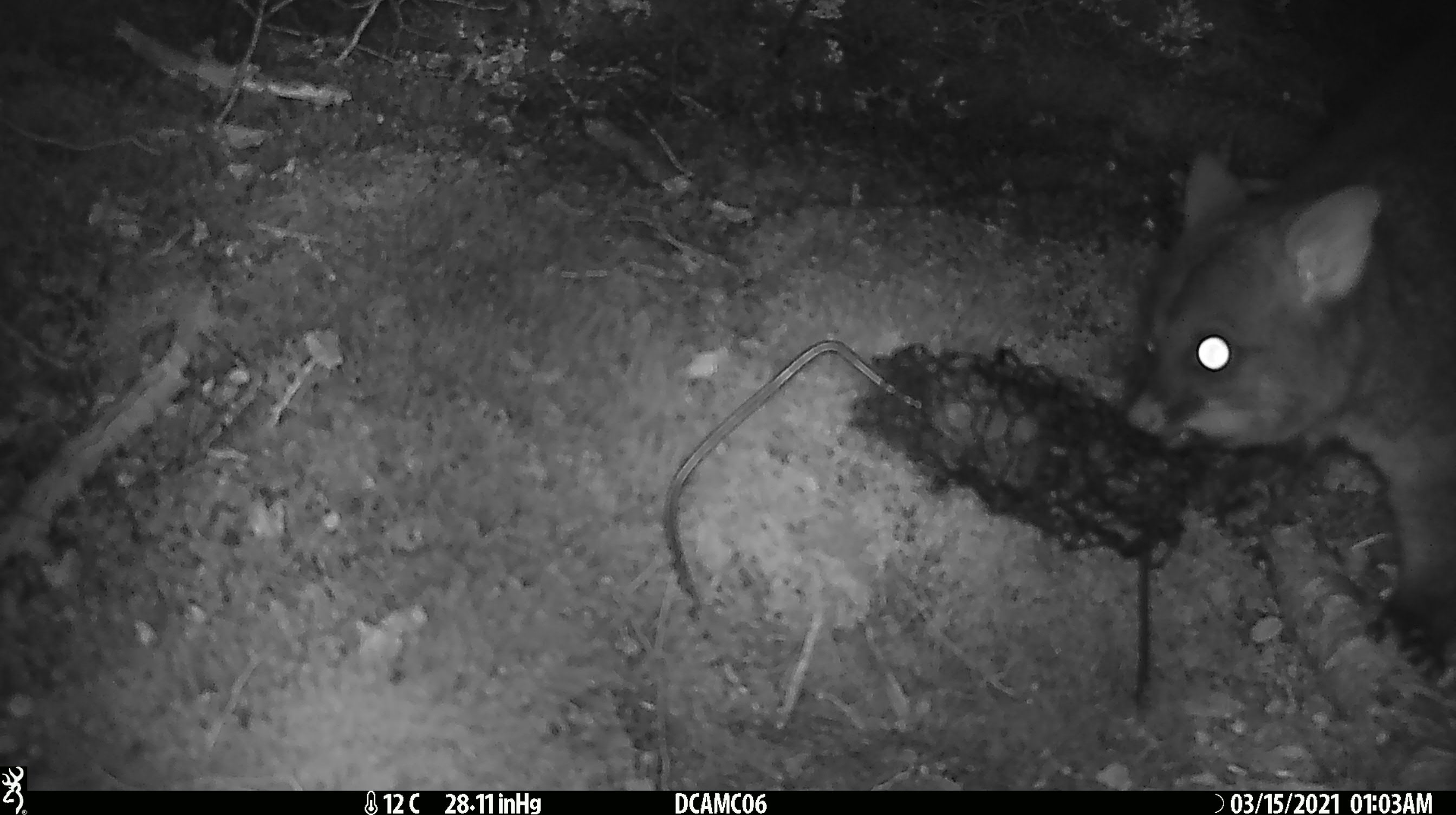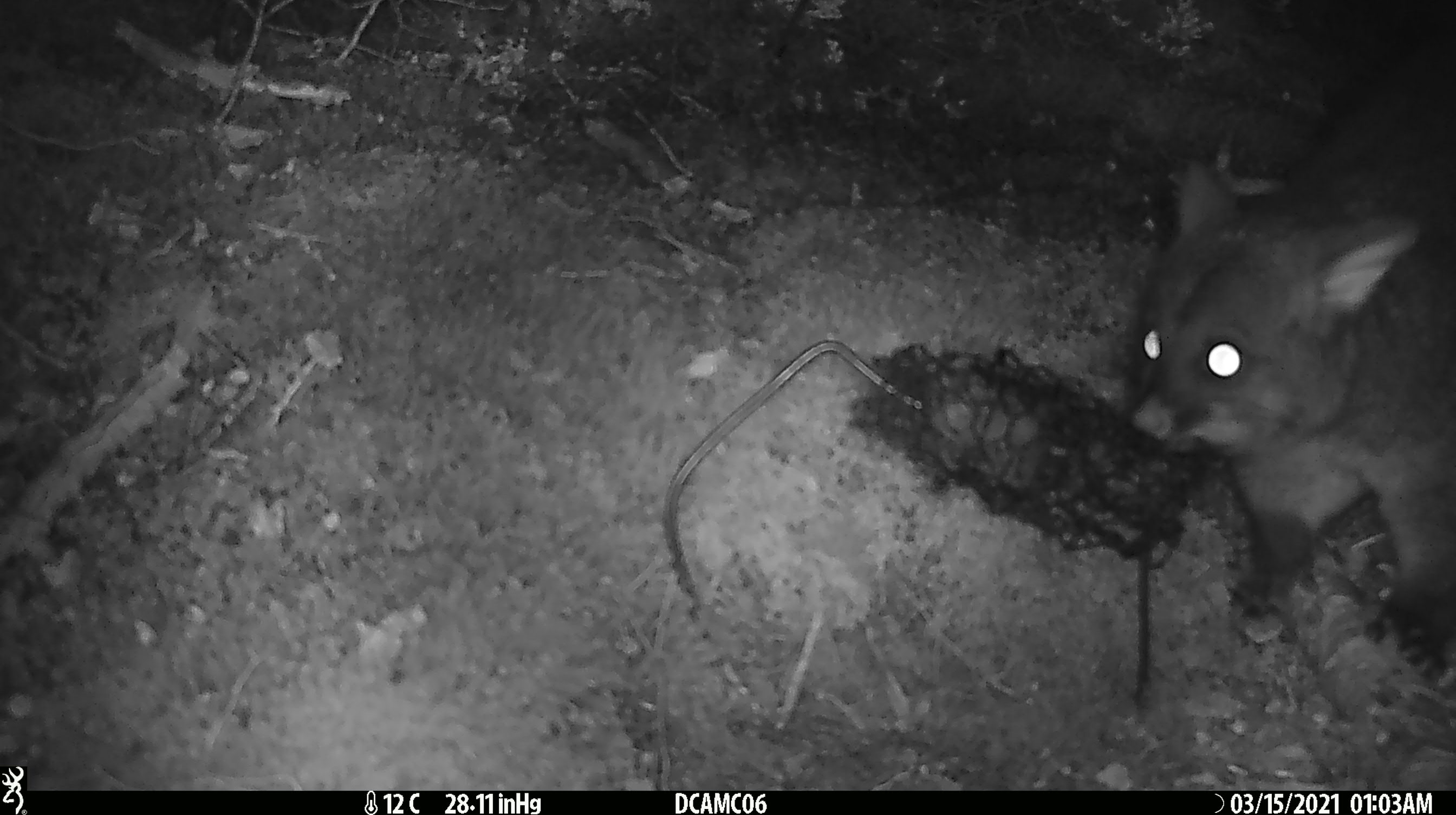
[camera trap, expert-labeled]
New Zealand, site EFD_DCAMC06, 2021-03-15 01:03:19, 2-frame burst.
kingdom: Animalia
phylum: Chordata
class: Mammalia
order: Diprotodontia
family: Phalangeridae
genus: Trichosurus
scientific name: Trichosurus vulpecula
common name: common brushtail possum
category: possum